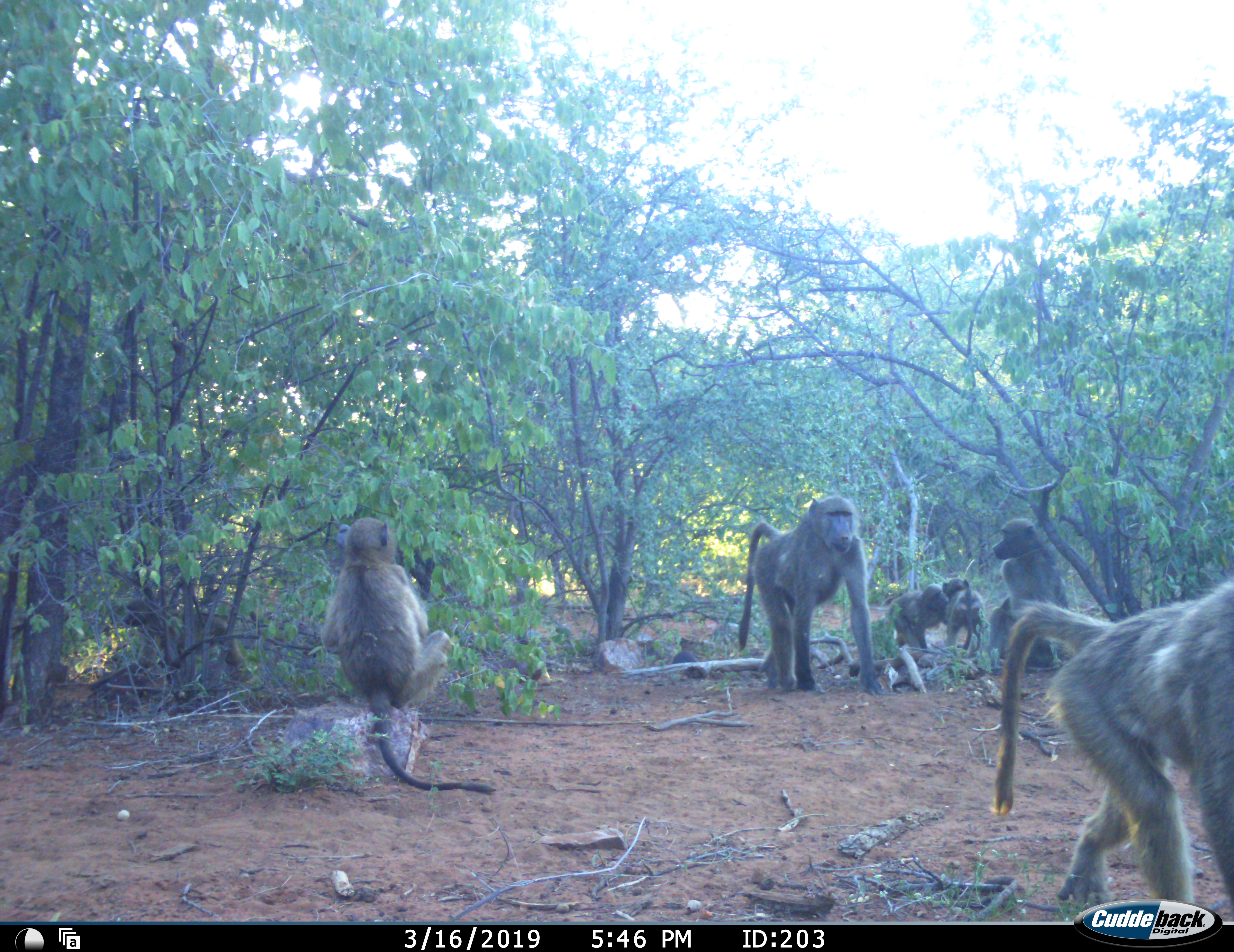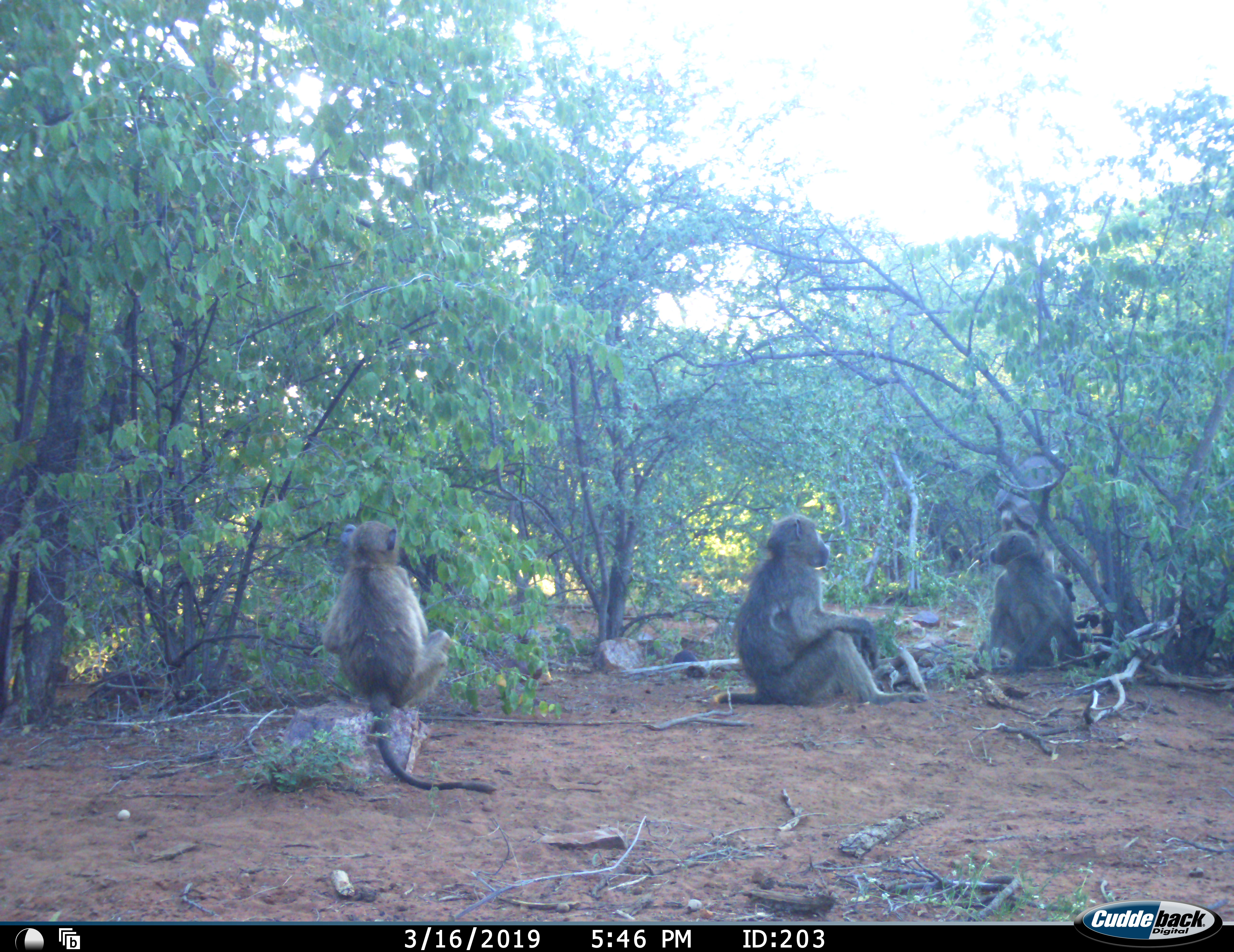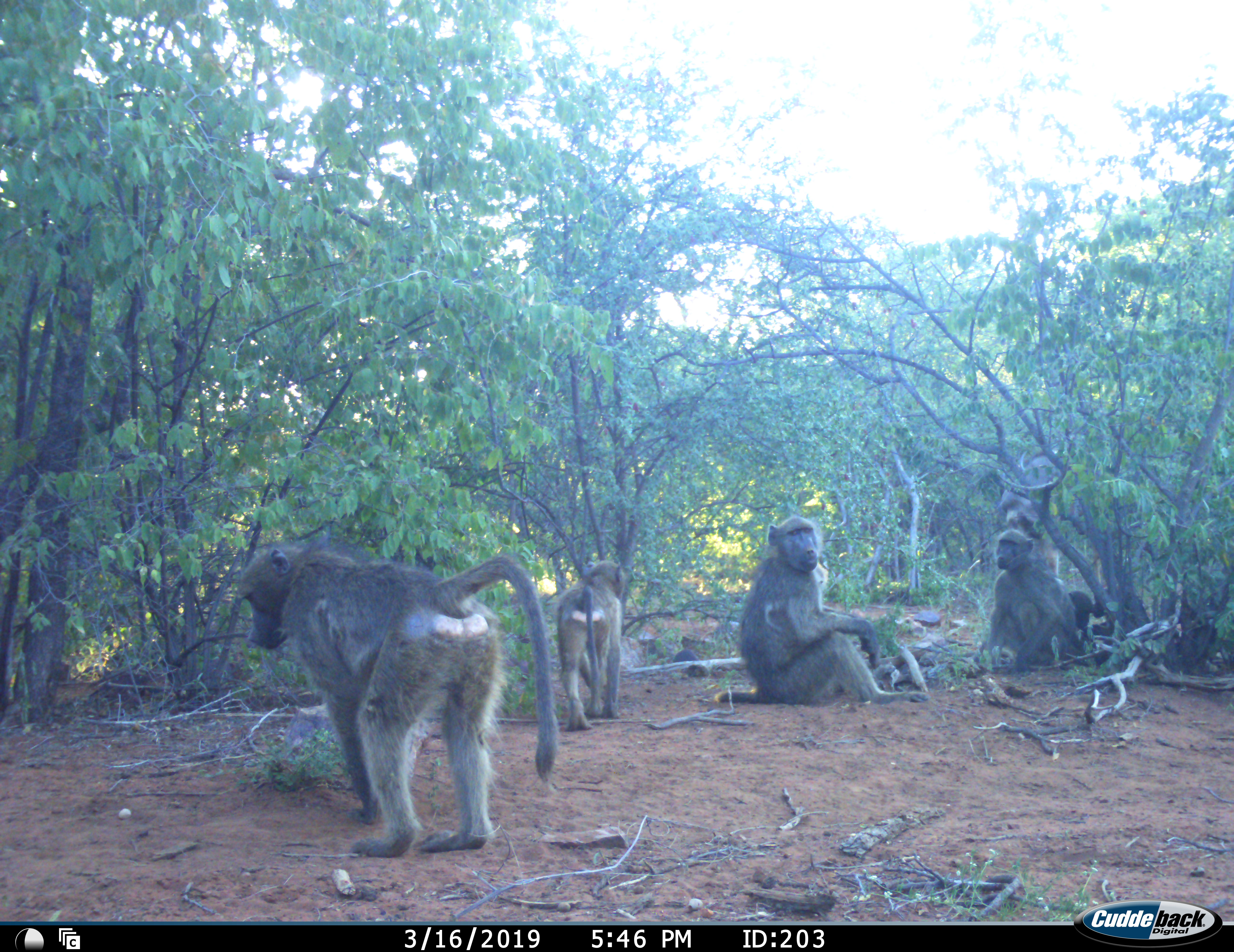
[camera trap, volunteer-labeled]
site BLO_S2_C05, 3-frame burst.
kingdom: Animalia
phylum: Chordata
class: Mammalia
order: Primates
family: Cercopithecidae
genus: Papio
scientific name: Papio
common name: baboon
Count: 7.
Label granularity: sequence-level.